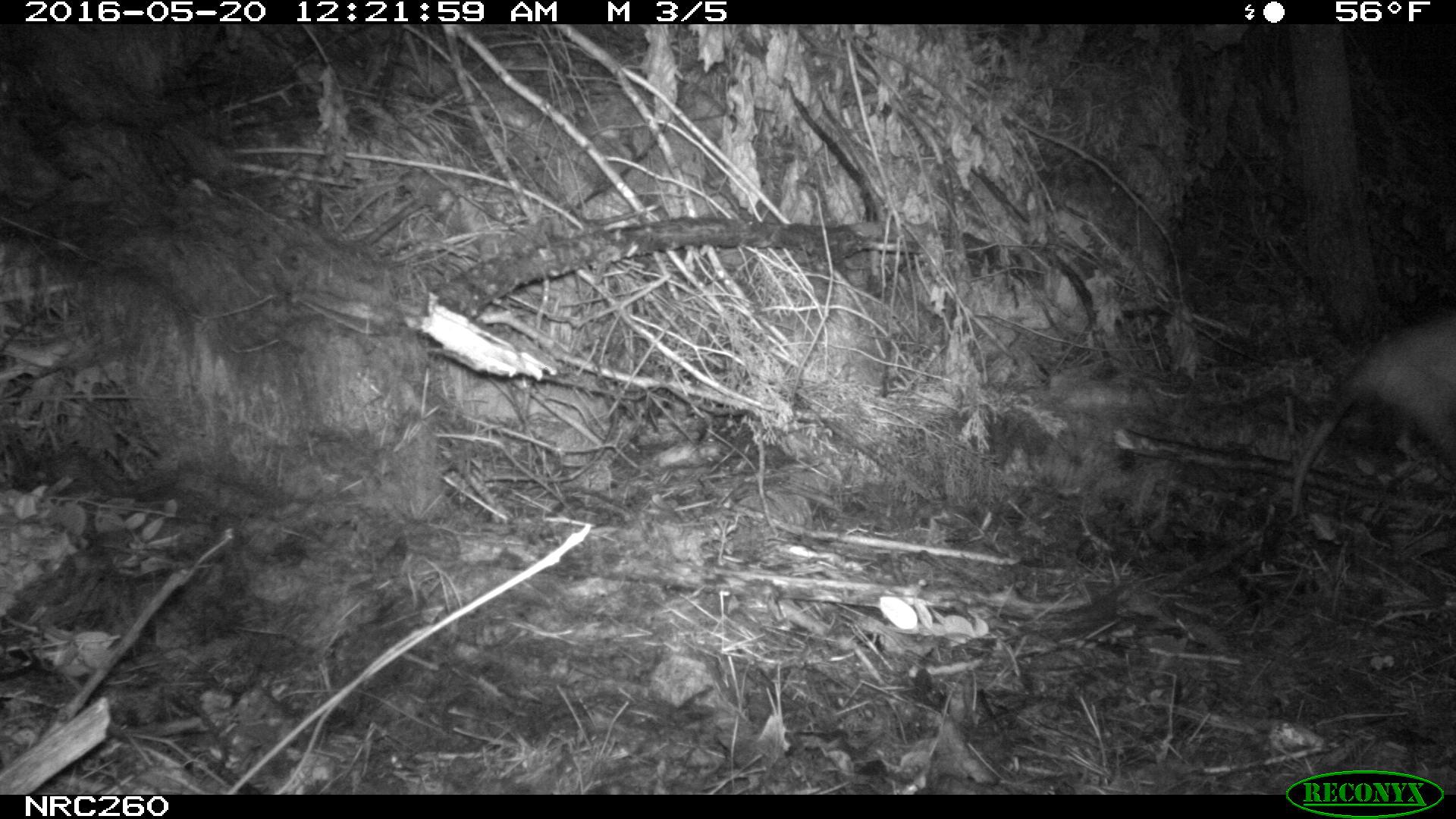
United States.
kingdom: Animalia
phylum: Chordata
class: Mammalia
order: Didelphimorphia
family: Didelphidae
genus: Didelphis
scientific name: Didelphis virginiana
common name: virginia opossum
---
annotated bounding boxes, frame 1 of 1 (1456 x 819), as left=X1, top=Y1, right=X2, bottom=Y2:
Virginia Opossum: left=1280, top=306, right=1456, bottom=536